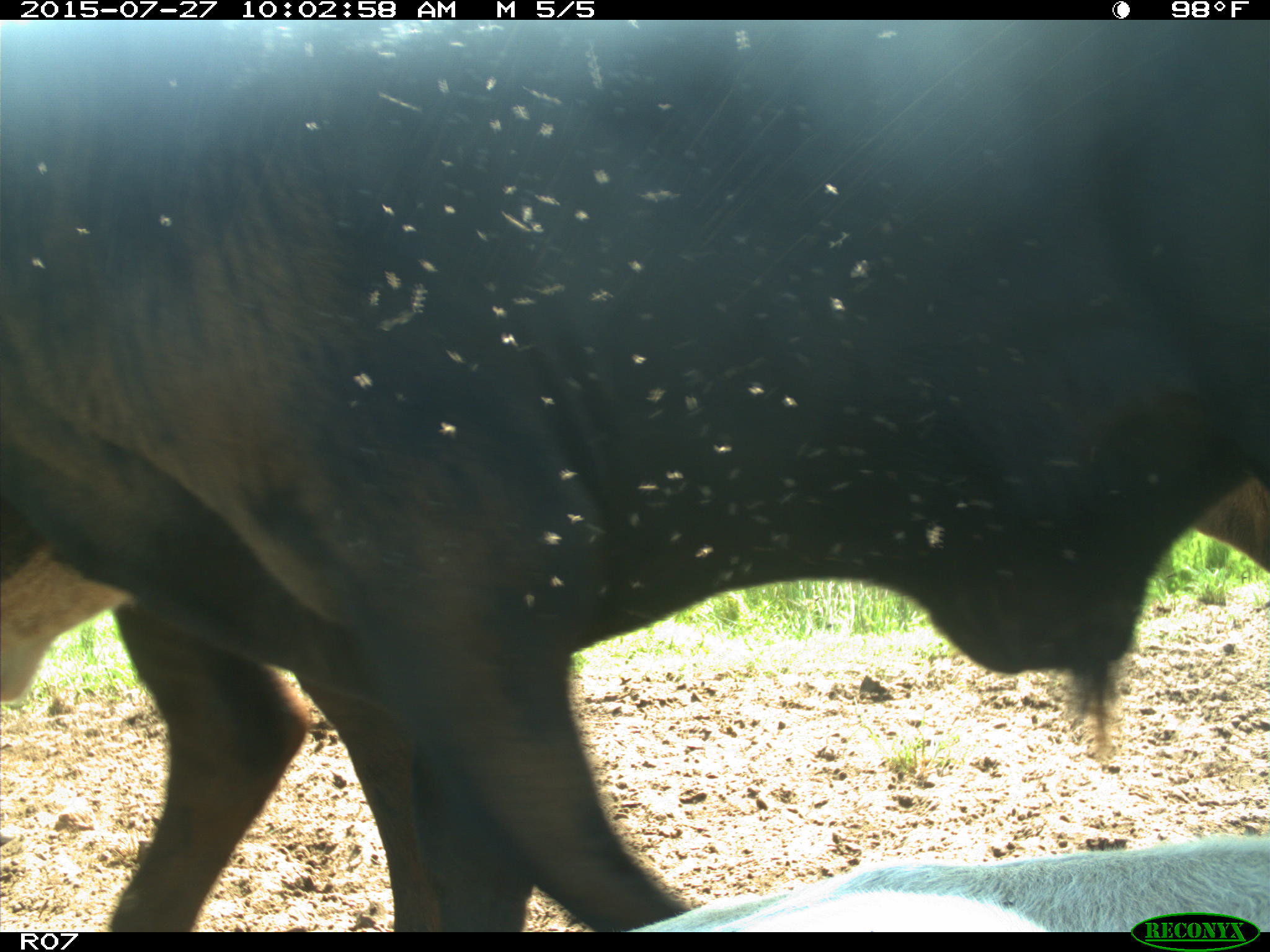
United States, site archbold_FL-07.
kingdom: Animalia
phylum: Chordata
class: Mammalia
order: Artiodactyla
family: Bovidae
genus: Bos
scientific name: Bos taurus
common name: domestic cow